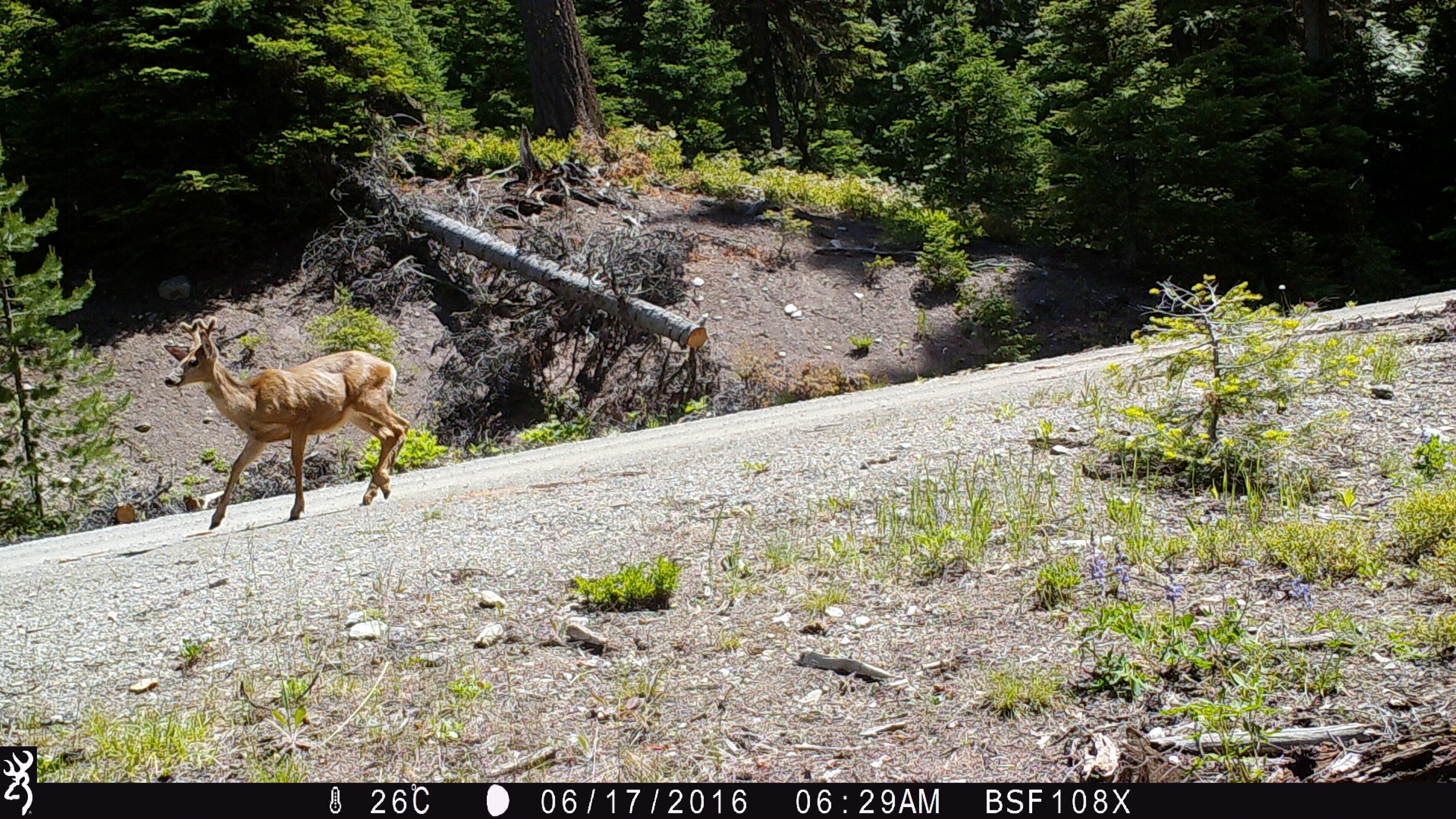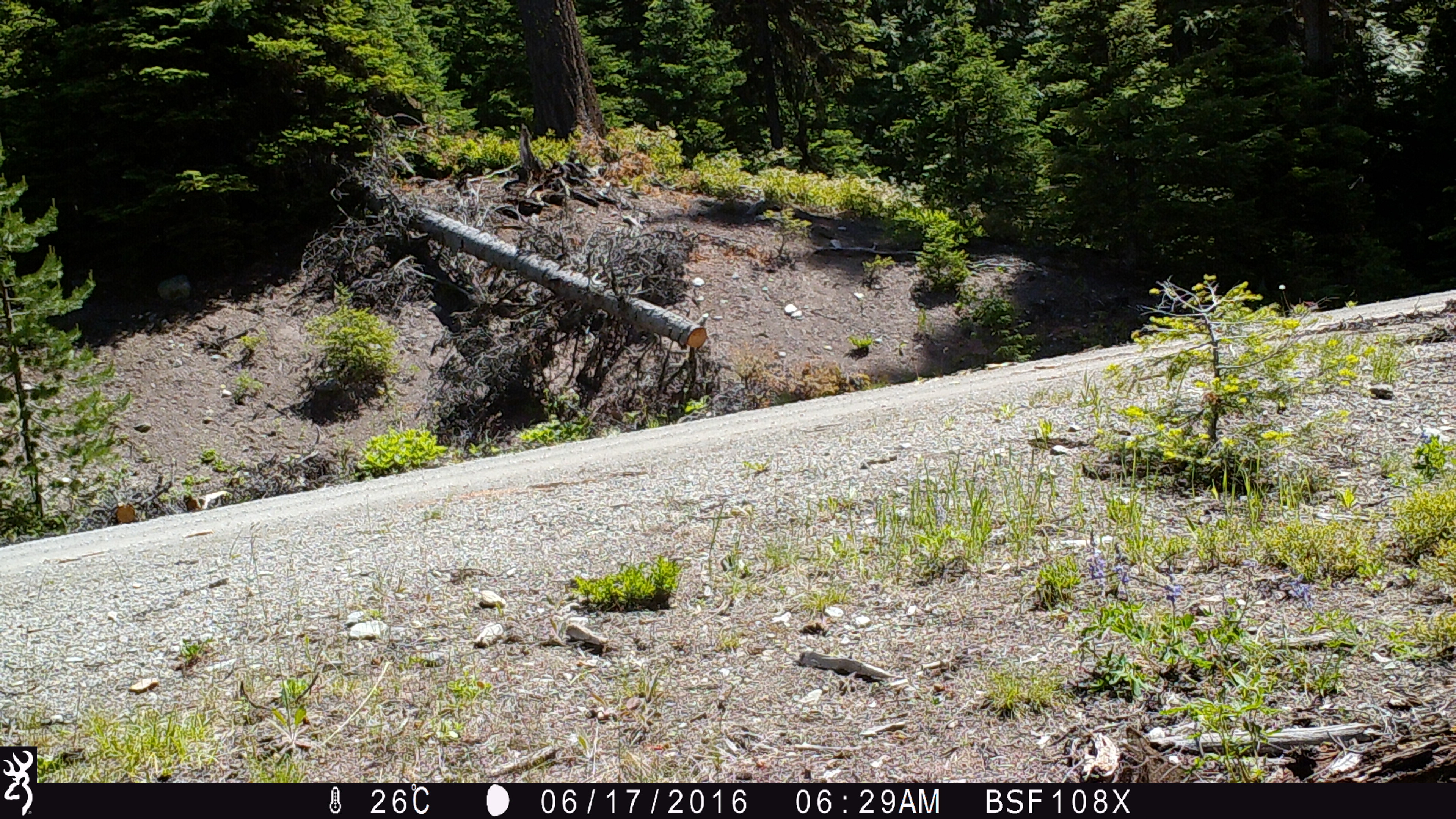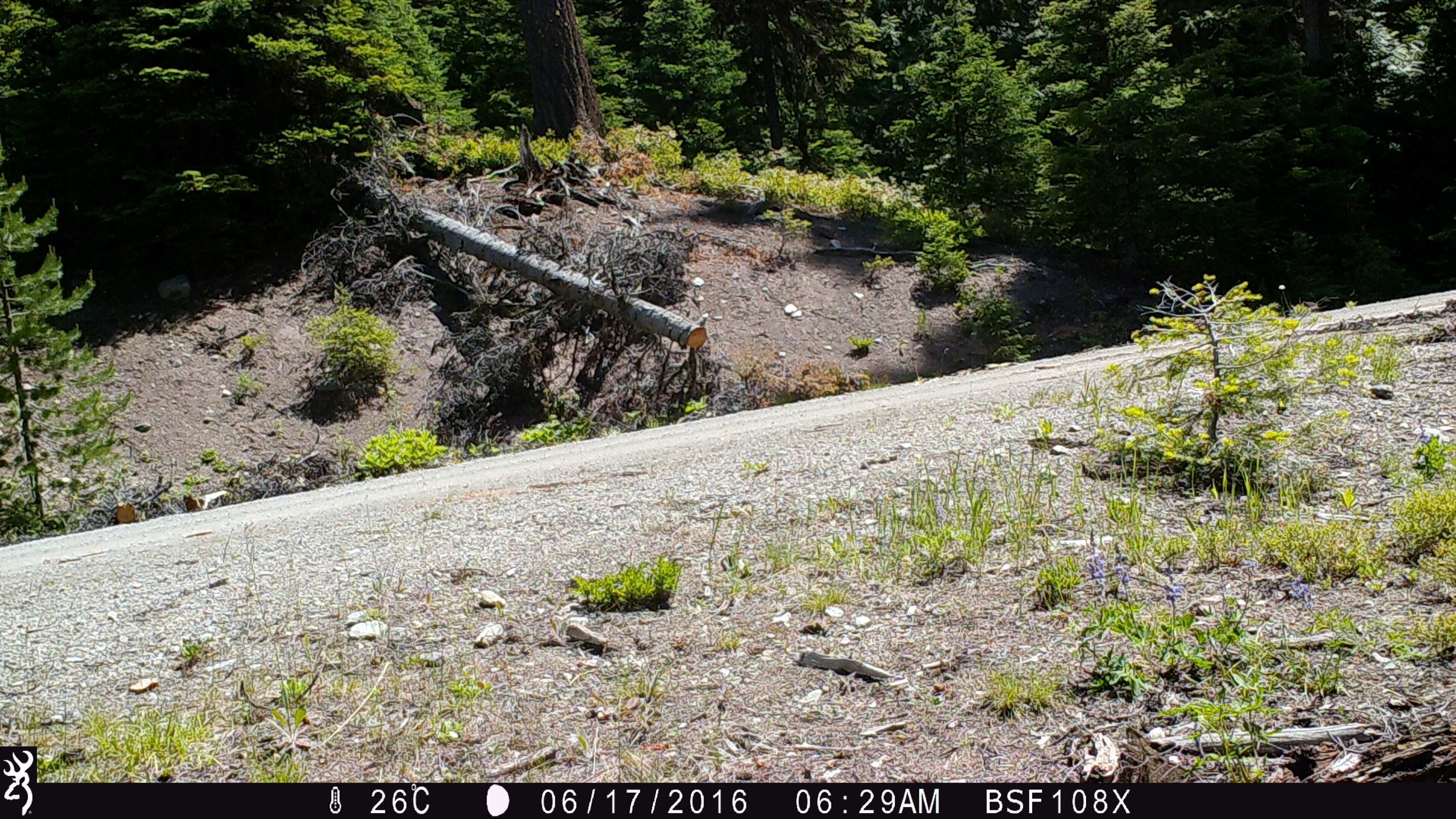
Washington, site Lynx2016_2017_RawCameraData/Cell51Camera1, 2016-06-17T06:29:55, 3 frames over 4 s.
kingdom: Animalia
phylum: Chordata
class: Mammalia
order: Artiodactyla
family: Cervidae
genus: Odocoileus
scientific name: Odocoileus hemionus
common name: mule deer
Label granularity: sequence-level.